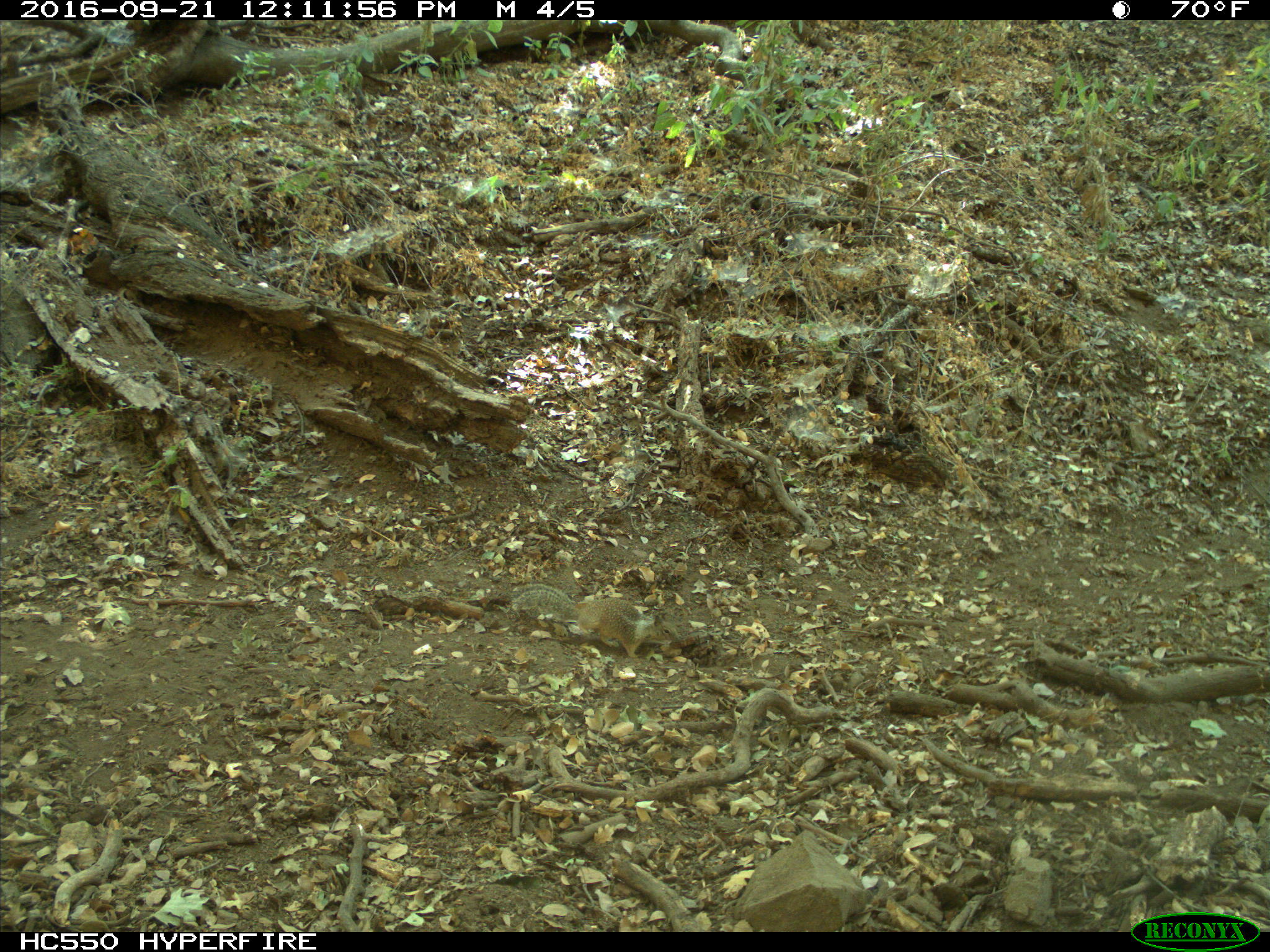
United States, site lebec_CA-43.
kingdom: Animalia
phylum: Chordata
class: Mammalia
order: Rodentia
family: Sciuridae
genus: Otospermophilus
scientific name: Otospermophilus beecheyi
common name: california ground squirrel